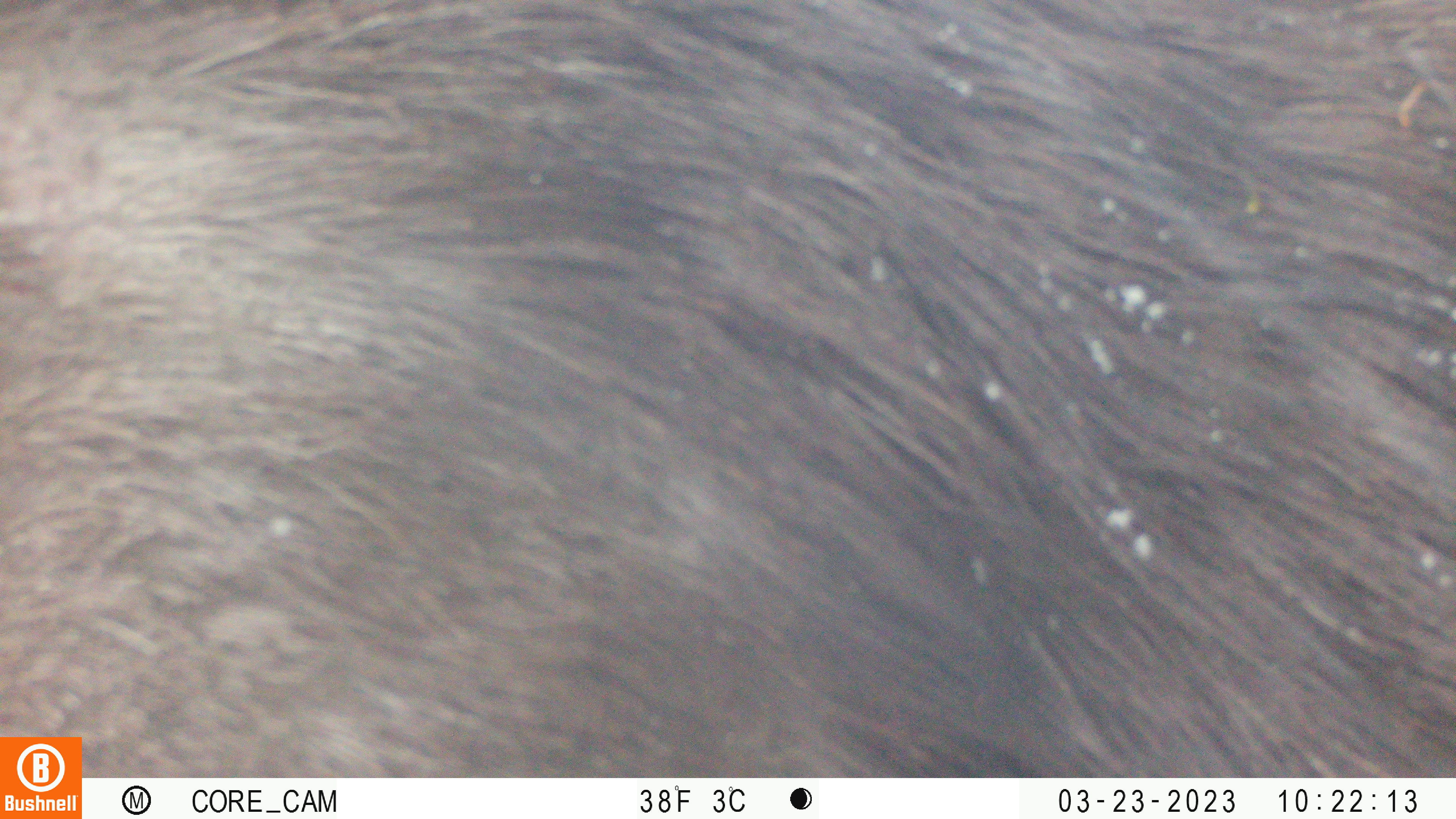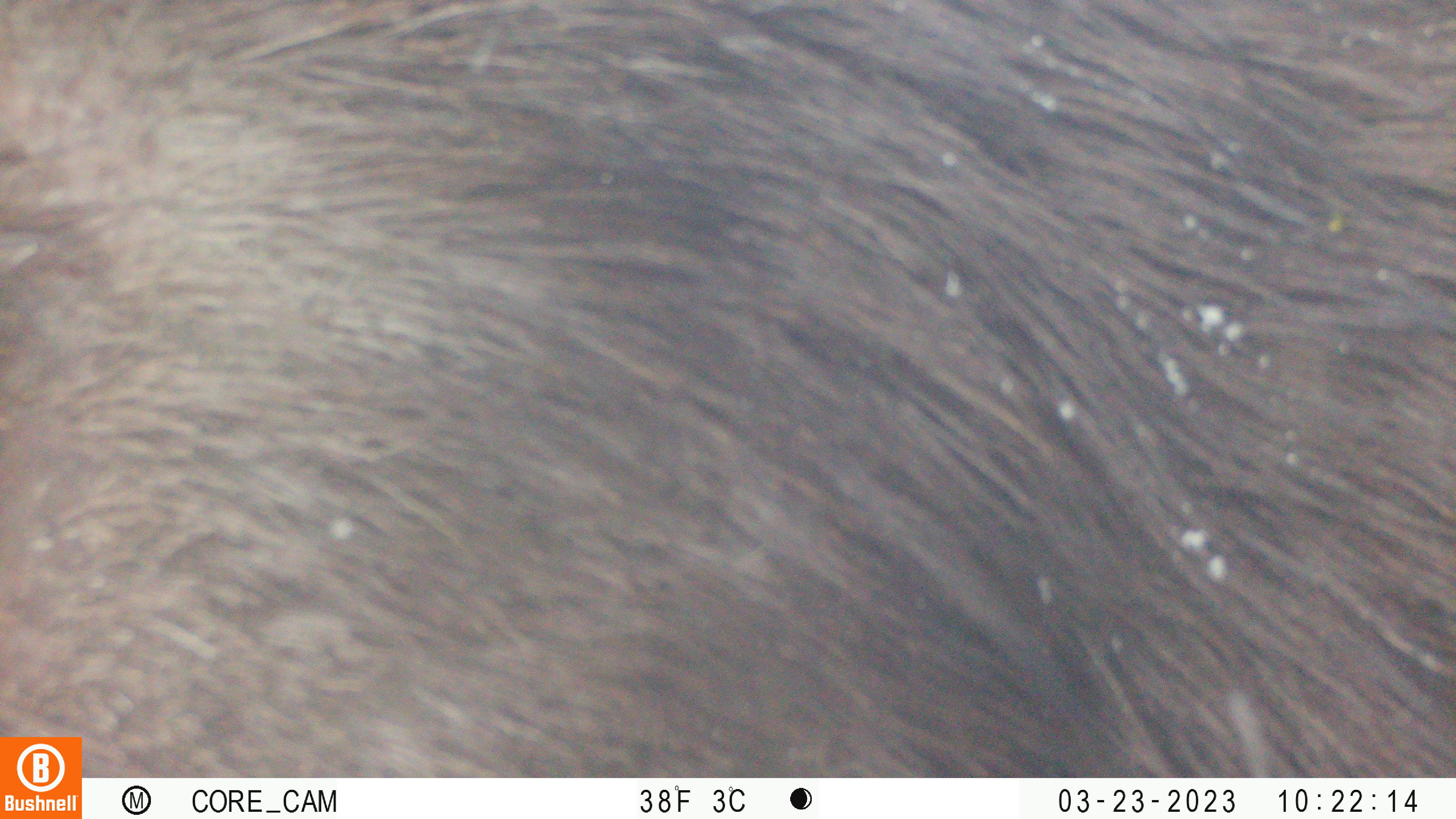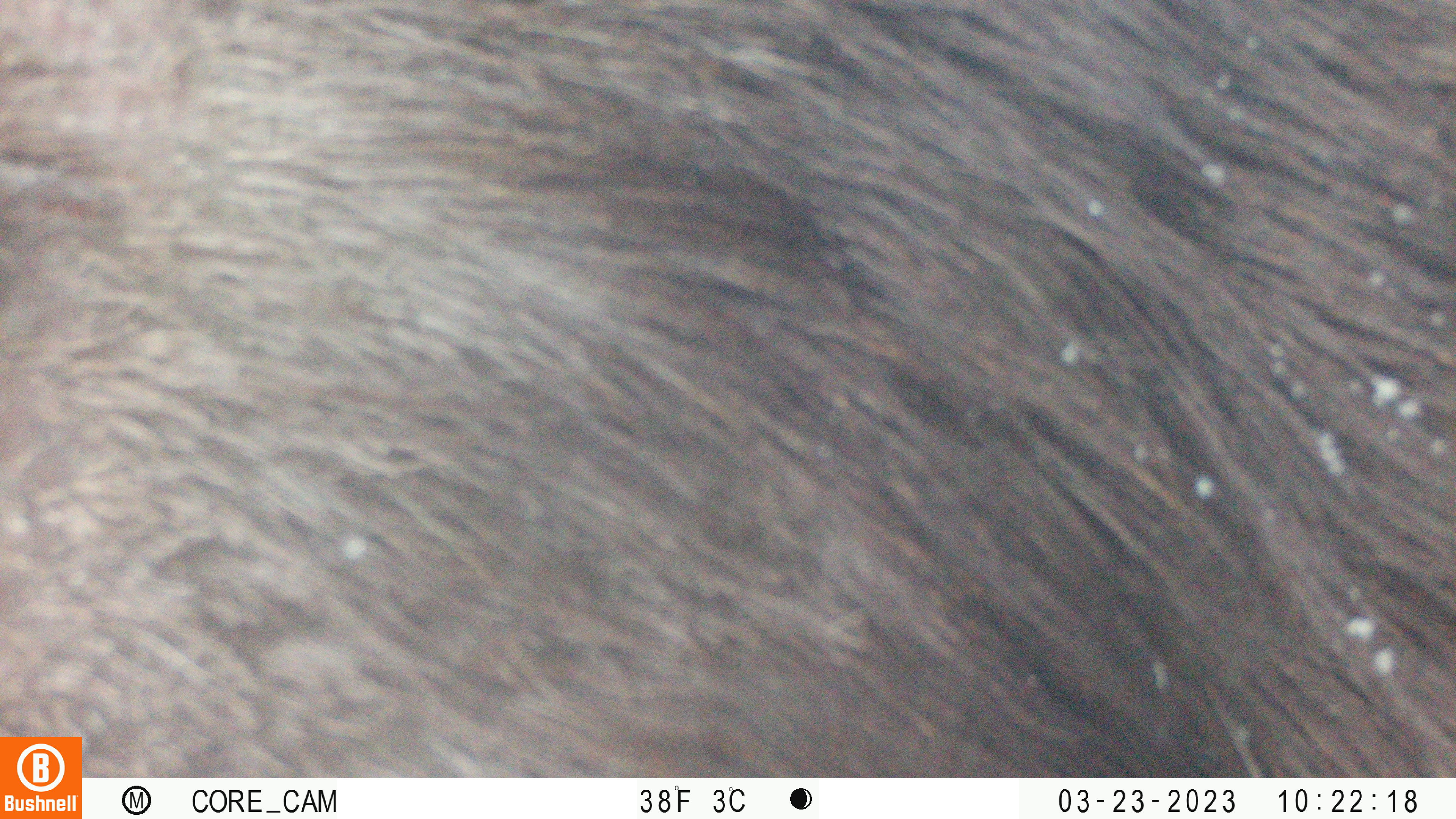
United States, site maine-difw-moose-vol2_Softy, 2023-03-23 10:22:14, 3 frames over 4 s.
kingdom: Animalia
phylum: Chordata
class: Mammalia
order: Artiodactyla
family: Cervidae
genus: Alces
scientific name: Alces alces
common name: moose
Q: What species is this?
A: Moose (Alces alces).